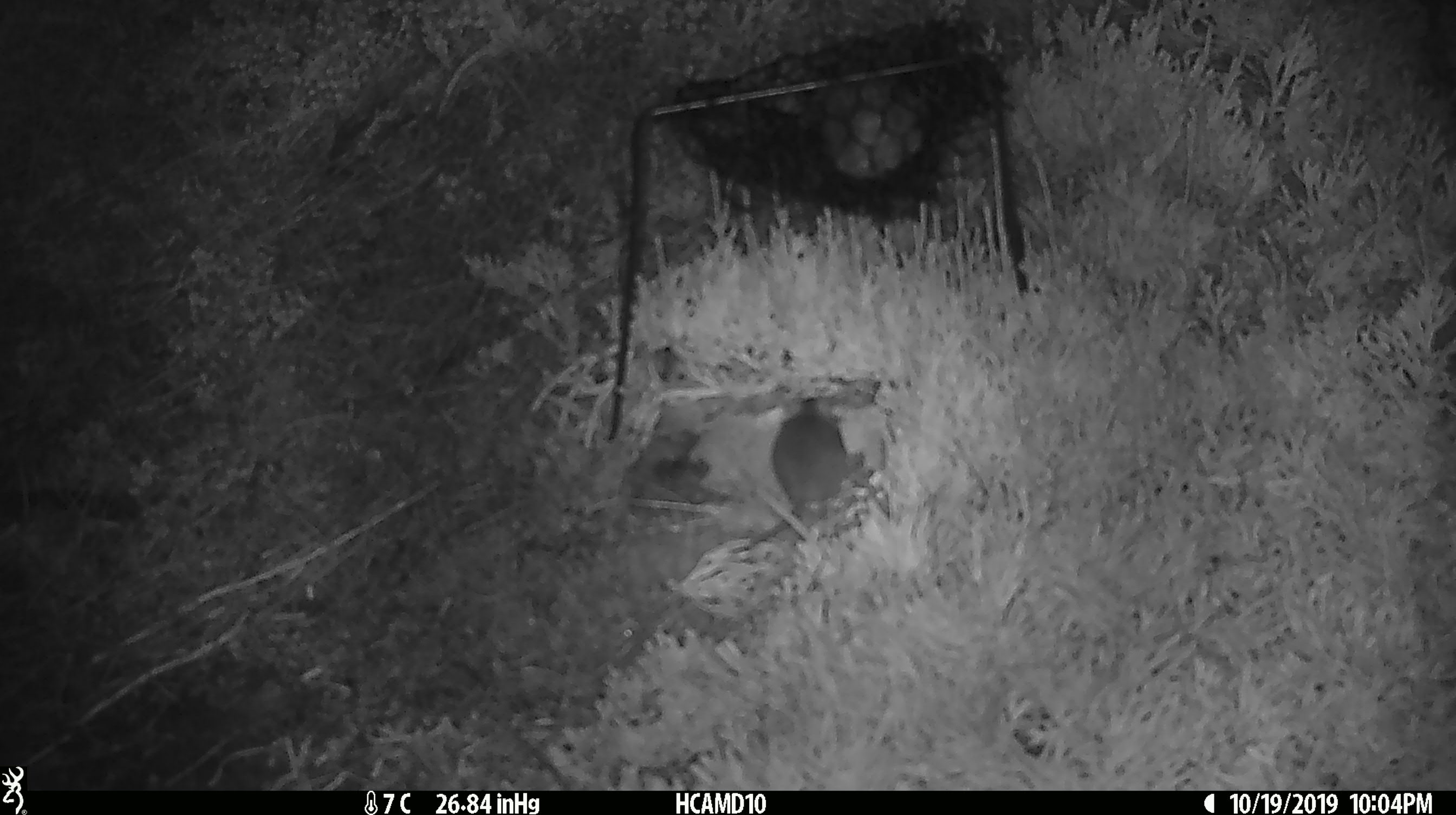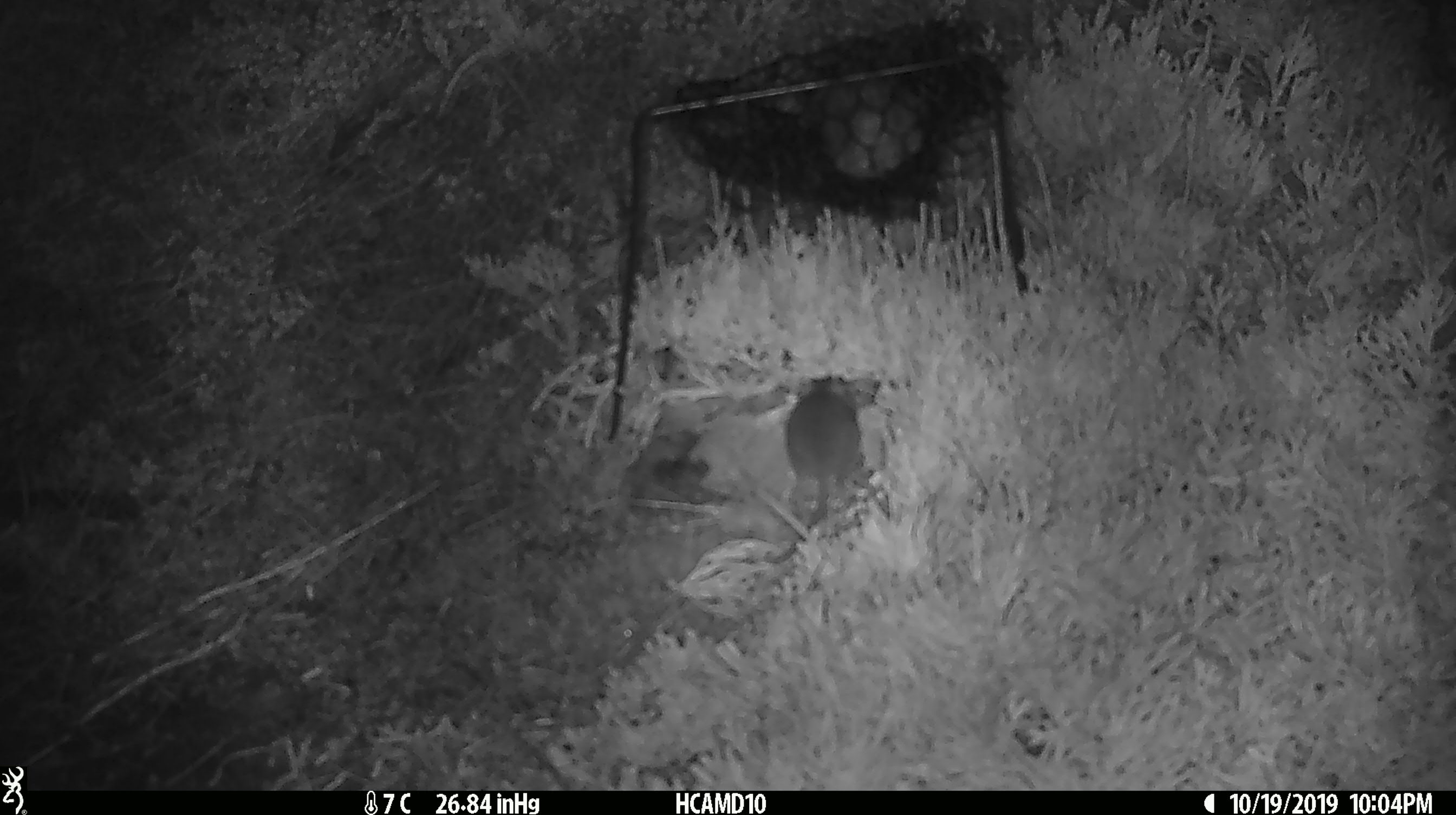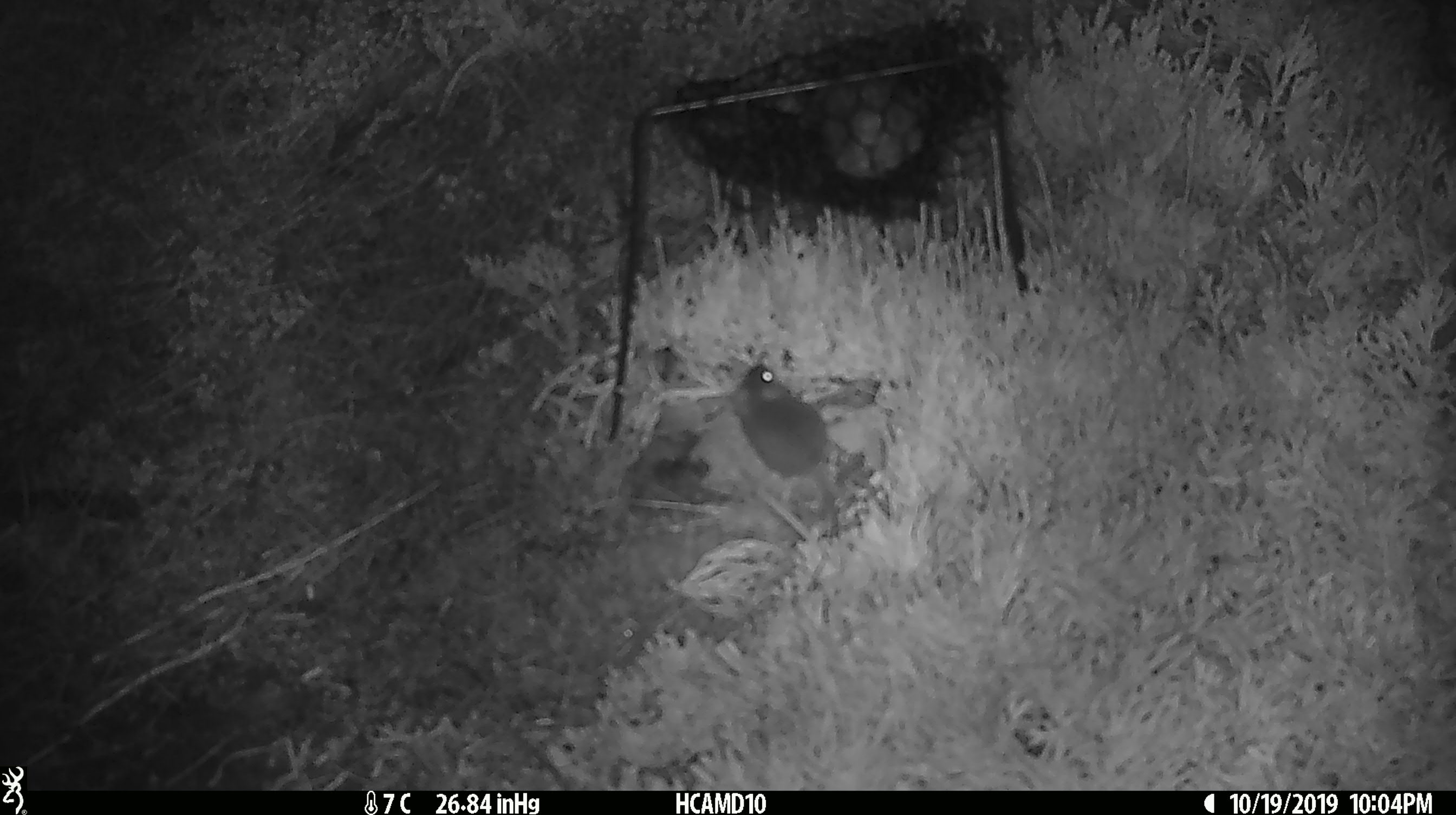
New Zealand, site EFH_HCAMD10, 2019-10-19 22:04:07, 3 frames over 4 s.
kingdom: Animalia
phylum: Chordata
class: Mammalia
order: Rodentia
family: Muridae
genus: Mus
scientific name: Mus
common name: mouse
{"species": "mouse (Mus)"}